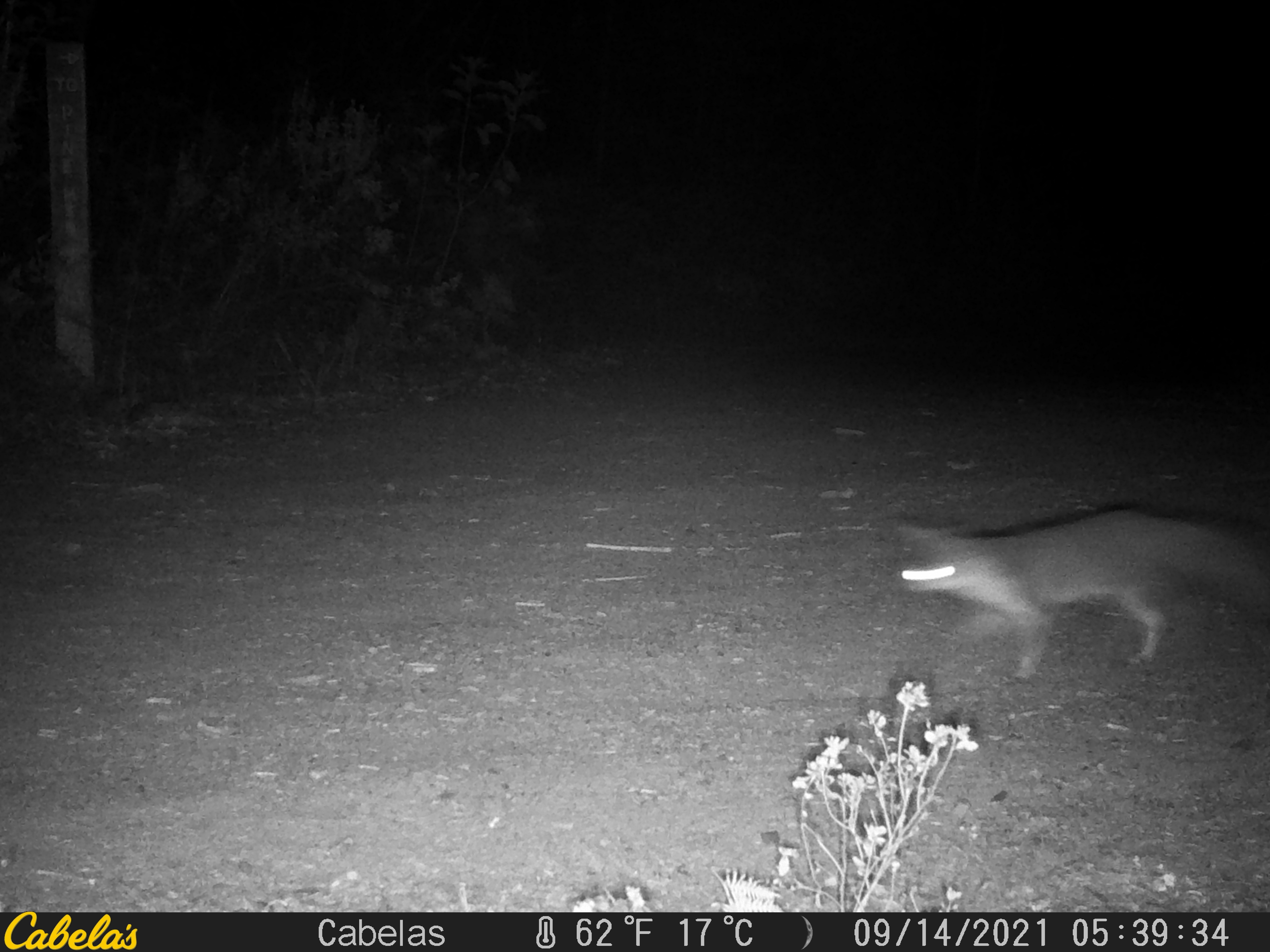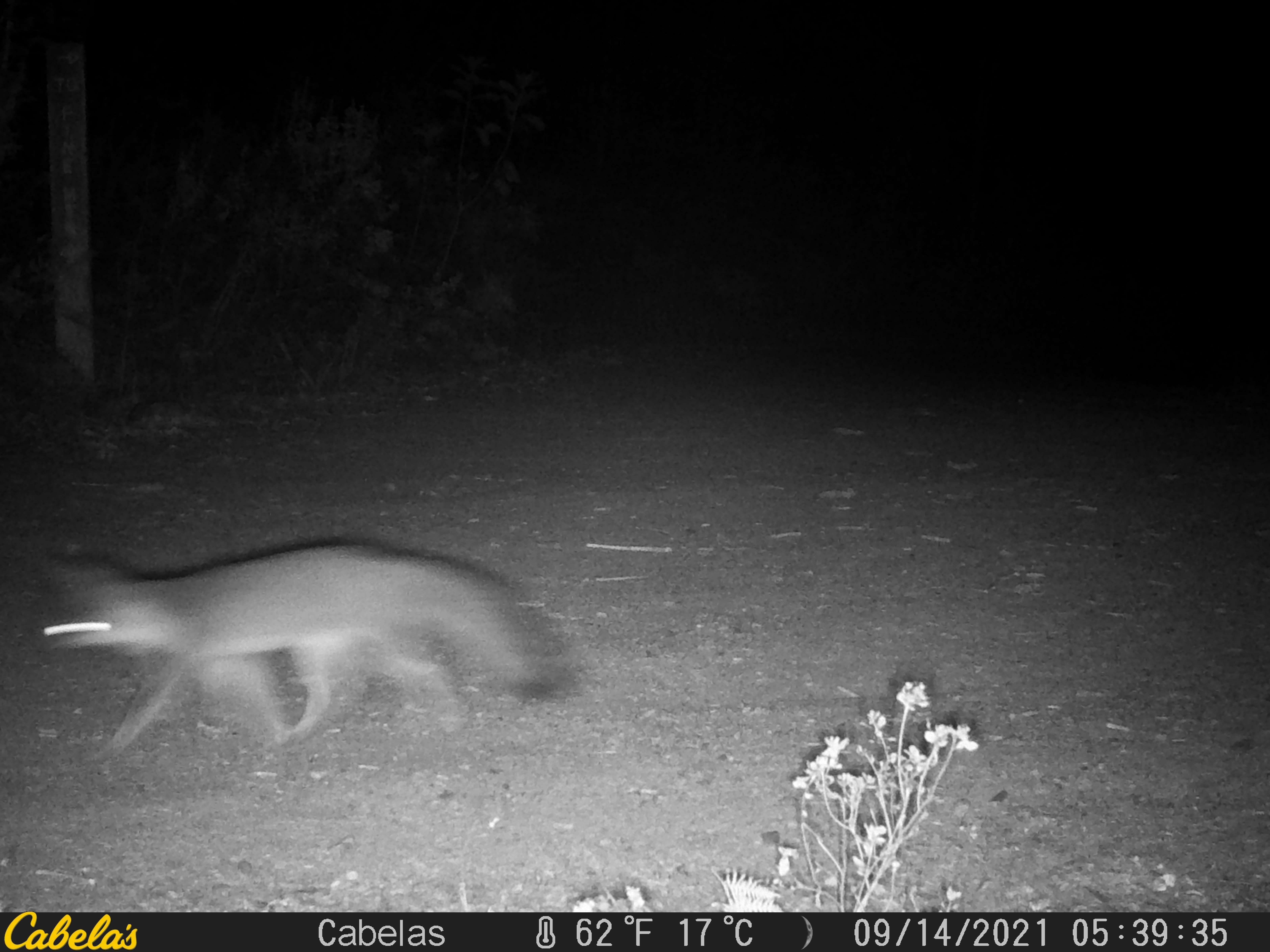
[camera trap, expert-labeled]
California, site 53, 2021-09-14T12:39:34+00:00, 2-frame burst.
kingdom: Animalia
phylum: Chordata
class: Mammalia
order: Carnivora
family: Canidae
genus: Urocyon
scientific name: Urocyon cinereoargenteus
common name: gray fox